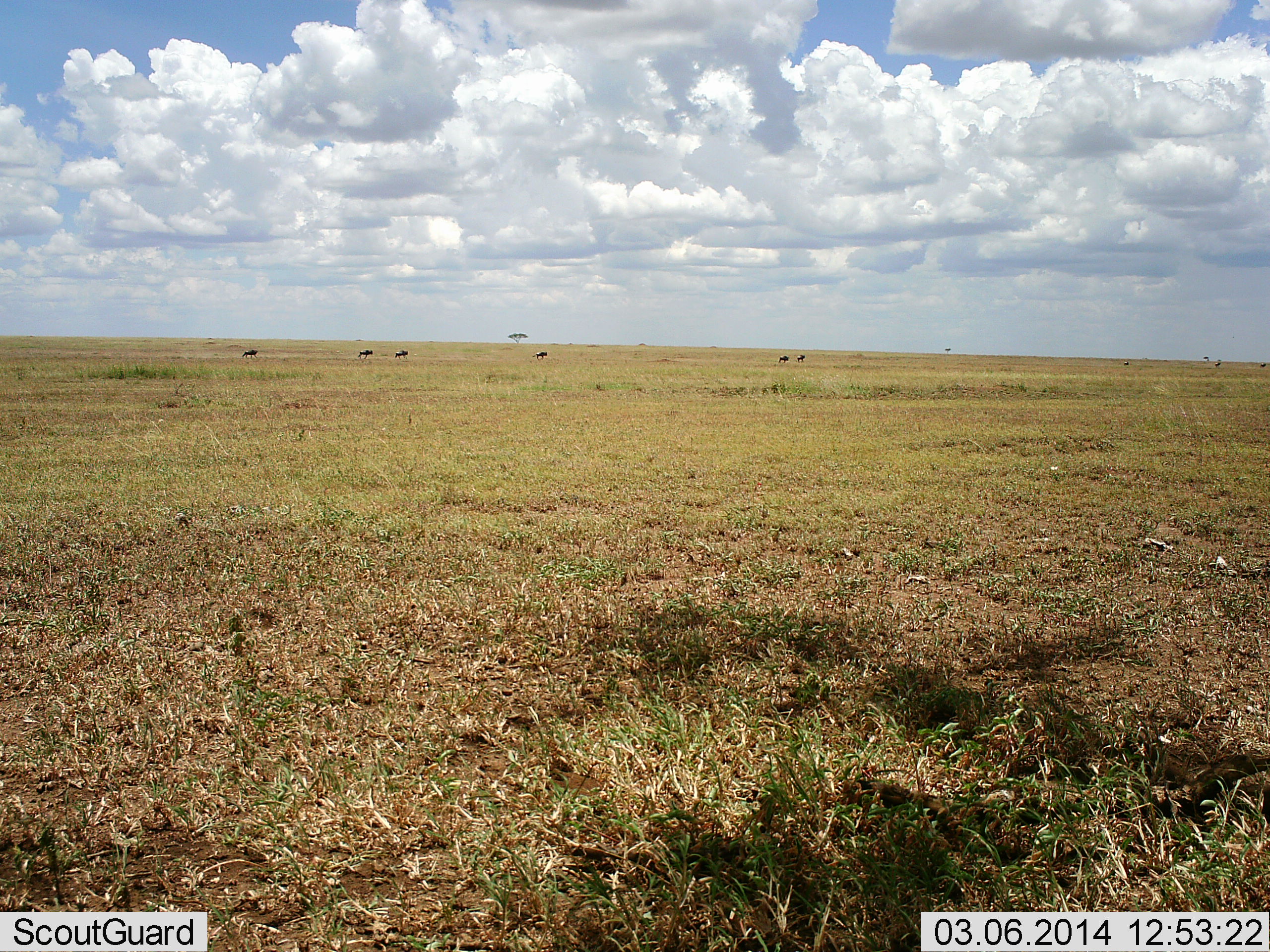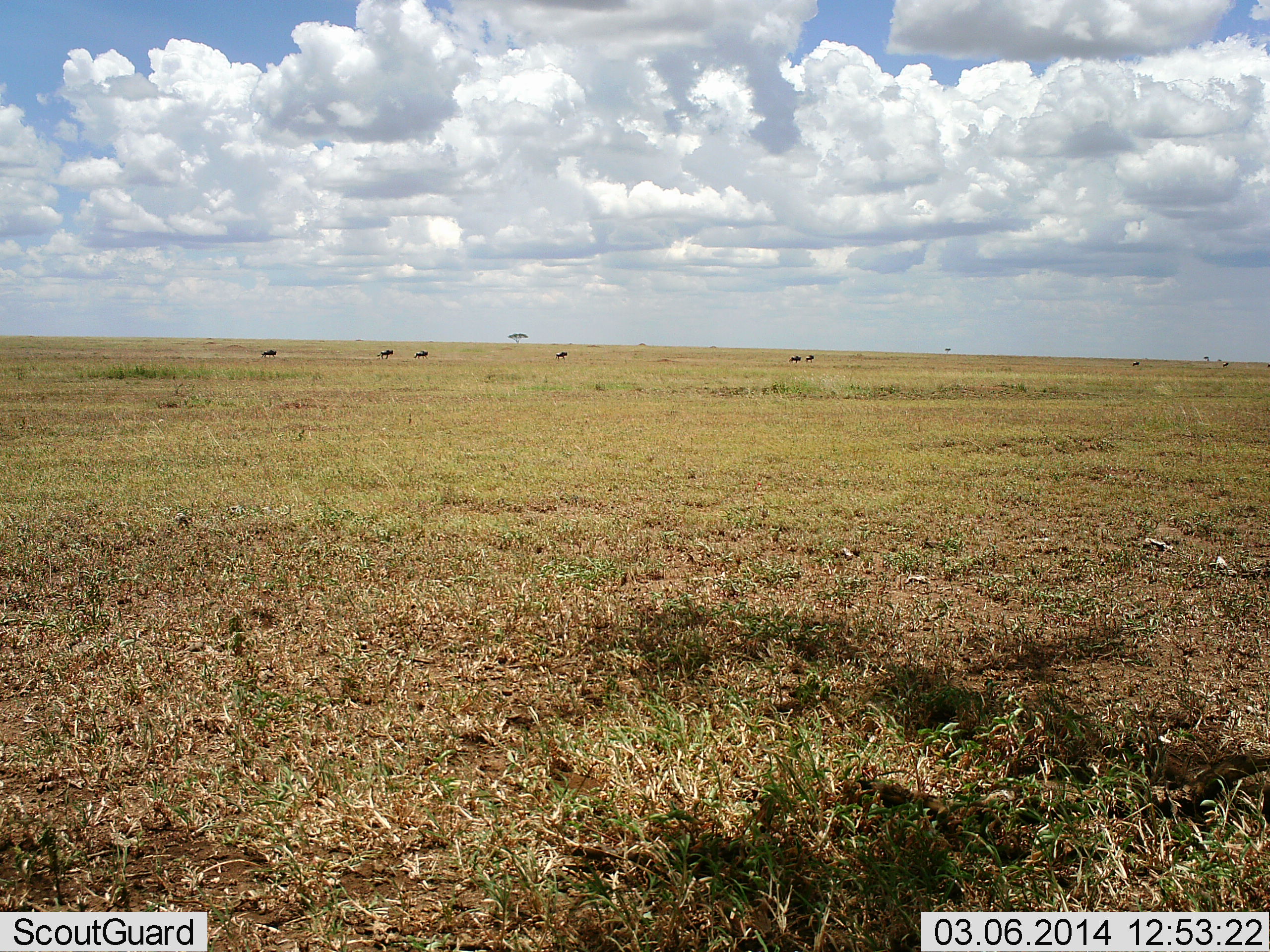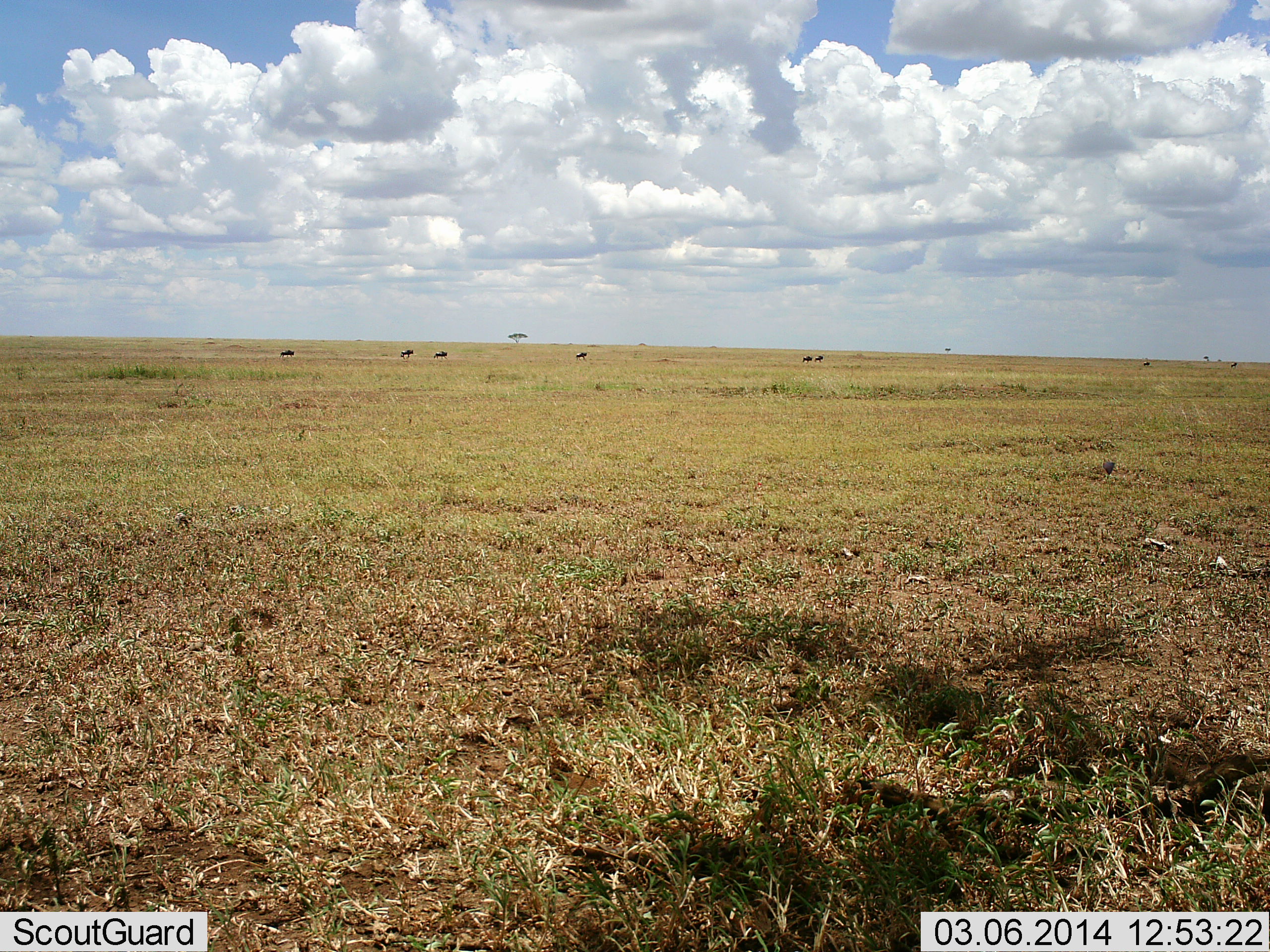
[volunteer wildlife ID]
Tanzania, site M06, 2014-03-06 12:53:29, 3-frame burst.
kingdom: Animalia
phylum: Chordata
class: Mammalia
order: Artiodactyla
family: Bovidae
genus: Connochaetes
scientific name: Connochaetes taurinus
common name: blue wildebeest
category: wildebeest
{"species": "wildebeest (blue wildebeest) (Connochaetes taurinus)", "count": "8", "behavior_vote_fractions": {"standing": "0%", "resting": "0%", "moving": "100%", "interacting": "0%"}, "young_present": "0%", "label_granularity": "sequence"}